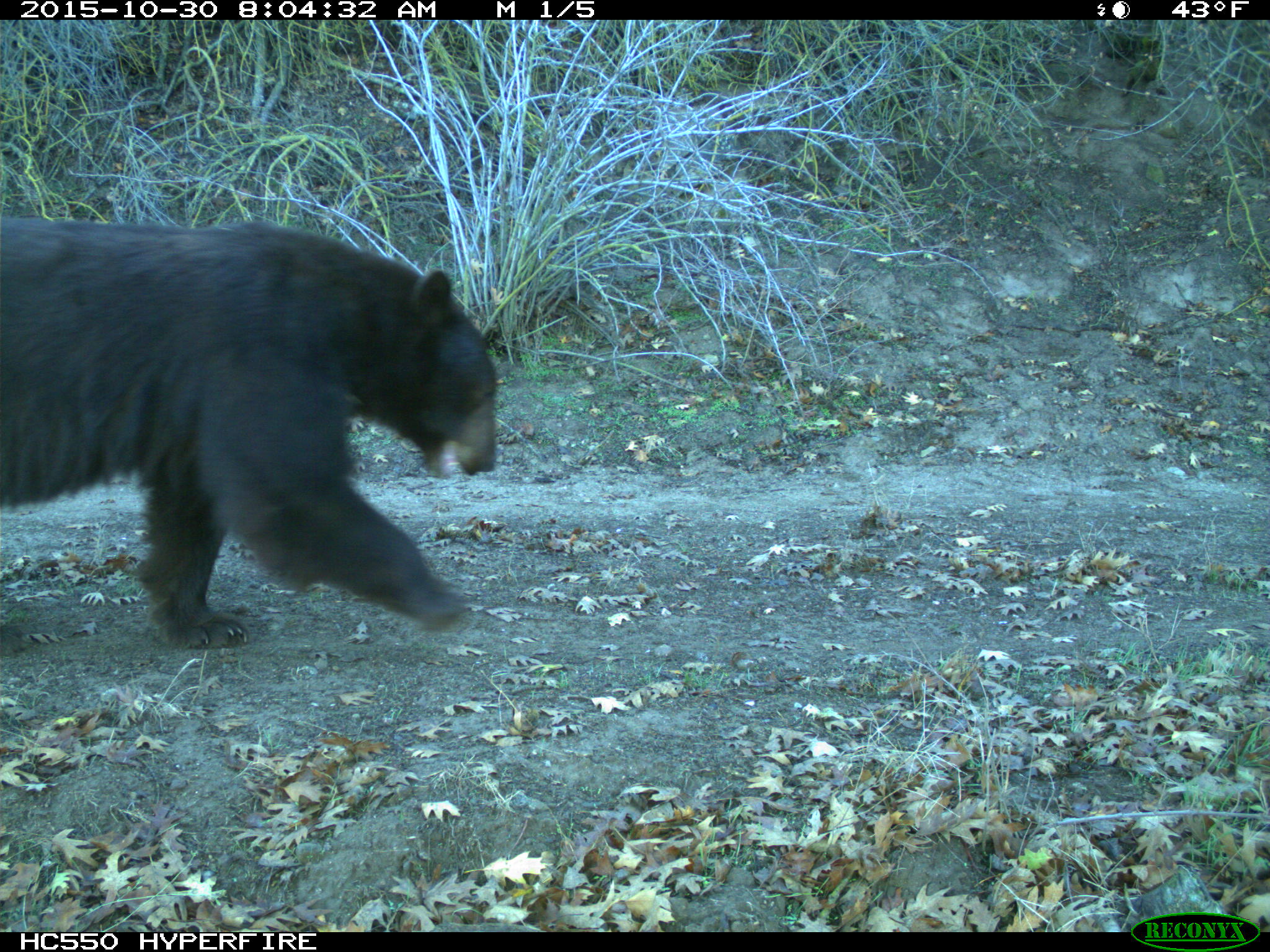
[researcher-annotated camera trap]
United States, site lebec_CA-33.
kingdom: Animalia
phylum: Chordata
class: Mammalia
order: Carnivora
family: Ursidae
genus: Ursus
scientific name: Ursus americanus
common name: american black bear